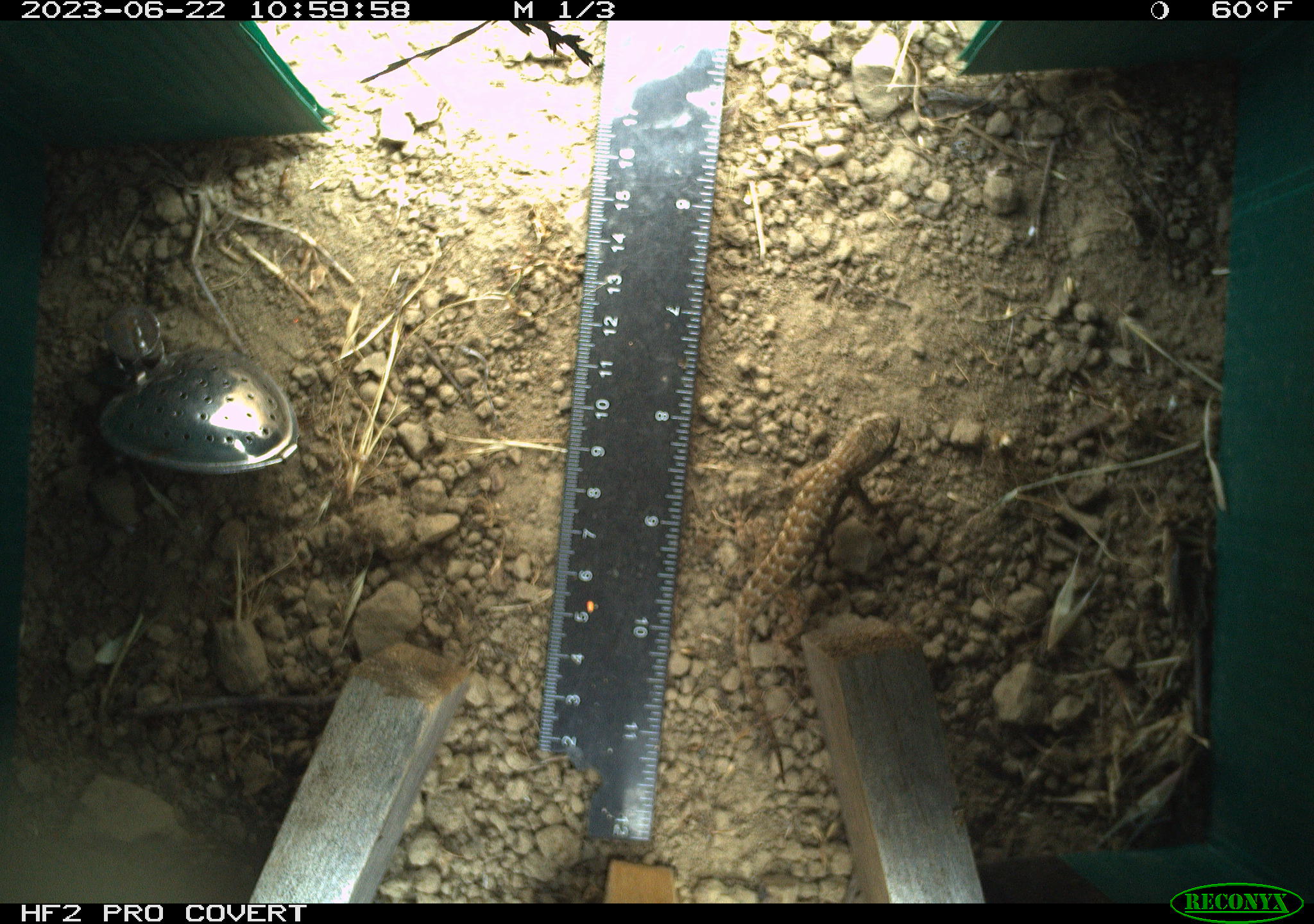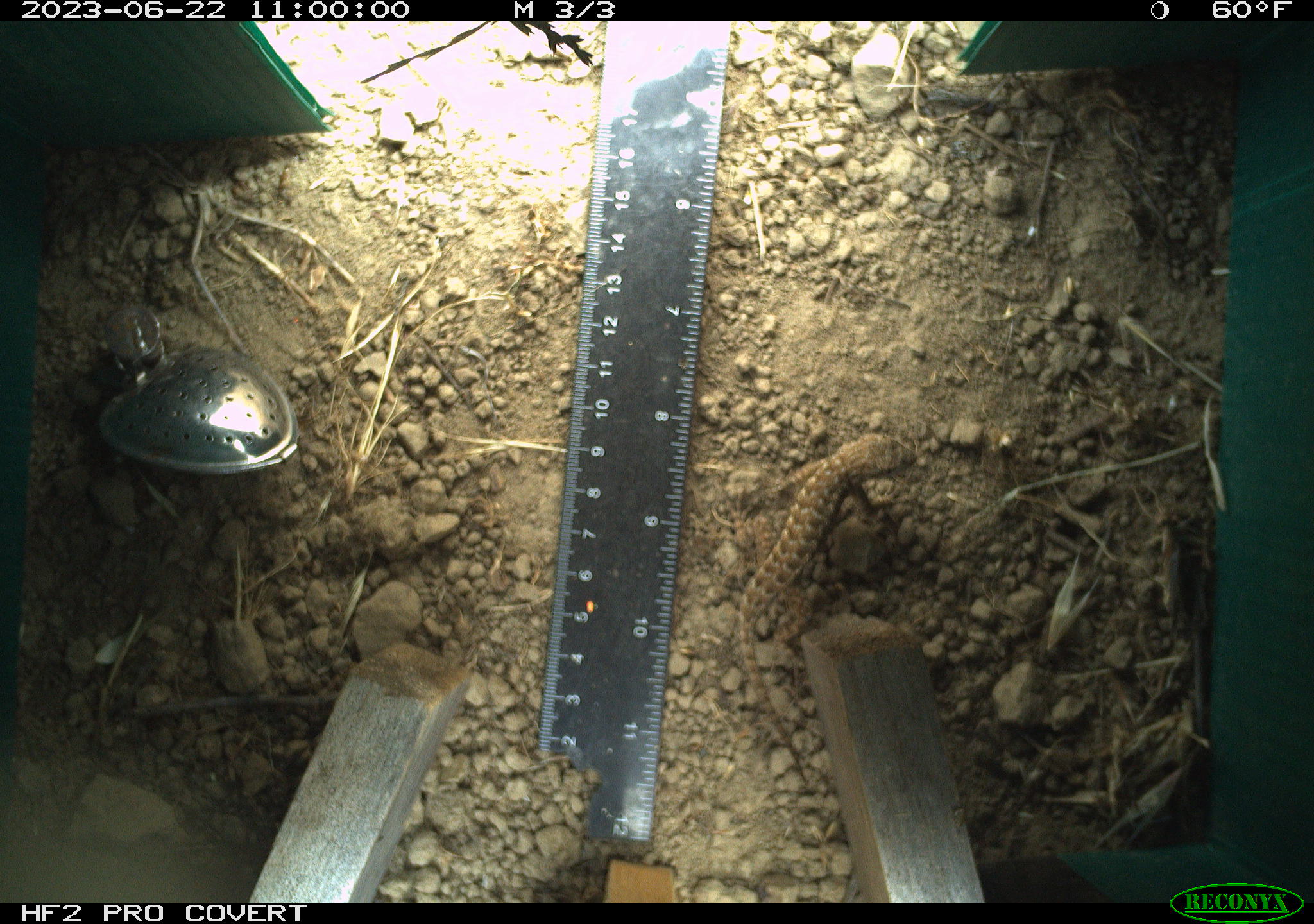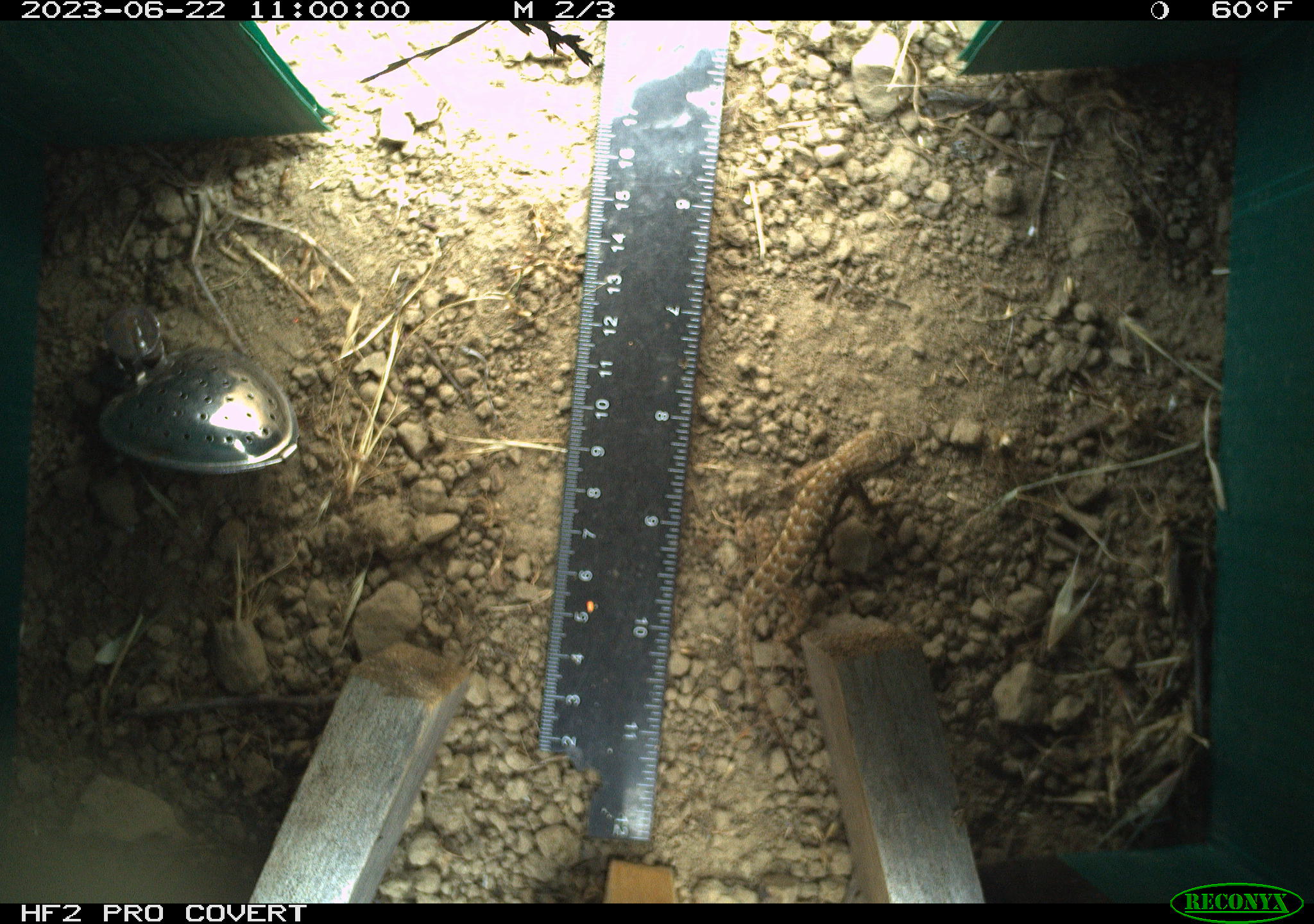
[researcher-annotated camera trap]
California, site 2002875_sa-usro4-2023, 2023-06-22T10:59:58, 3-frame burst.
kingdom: Animalia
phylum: Chordata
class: Reptilia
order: Squamata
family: Phrynosomatidae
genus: Sceloporus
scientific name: Sceloporus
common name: spiny lizards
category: sceloporus species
Sceloporus species (spiny lizards) (Sceloporus).